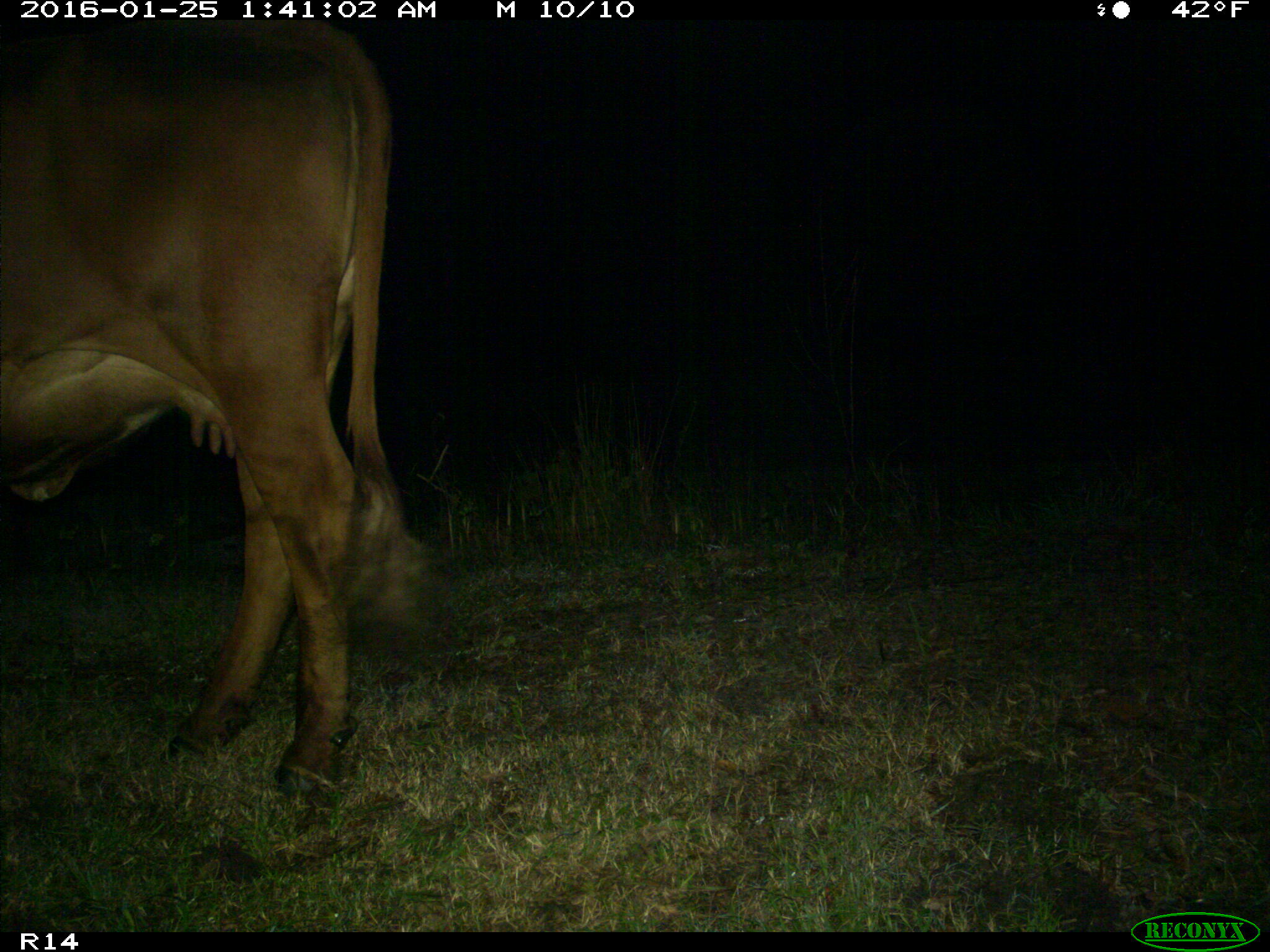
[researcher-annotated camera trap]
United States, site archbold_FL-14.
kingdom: Animalia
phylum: Chordata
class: Mammalia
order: Artiodactyla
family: Bovidae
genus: Bos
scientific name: Bos taurus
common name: domestic cow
Bos taurus (domestic cow).